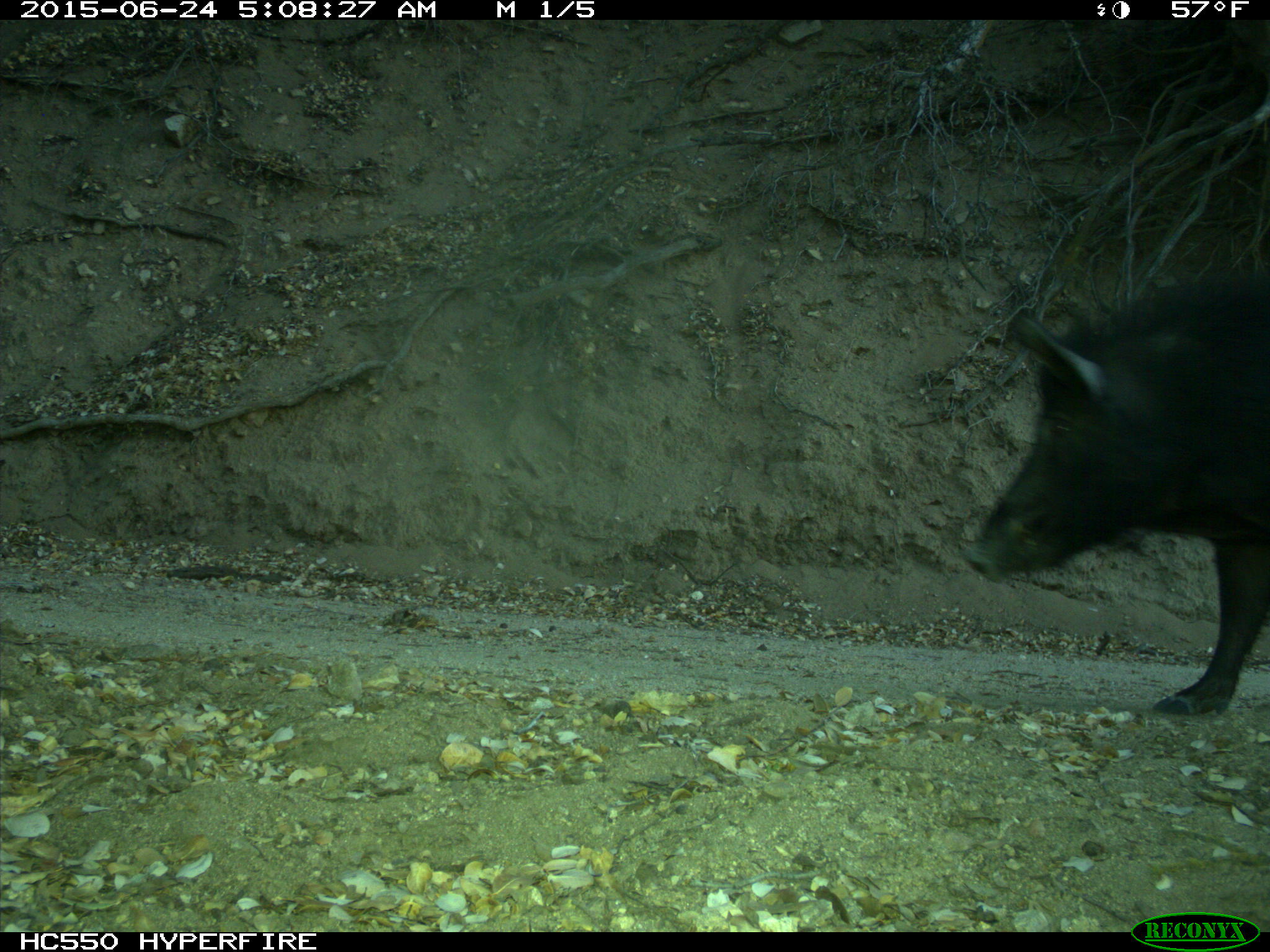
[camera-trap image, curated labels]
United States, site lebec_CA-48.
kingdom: Animalia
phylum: Chordata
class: Mammalia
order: Artiodactyla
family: Suidae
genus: Sus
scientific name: Sus scrofa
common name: wild boar